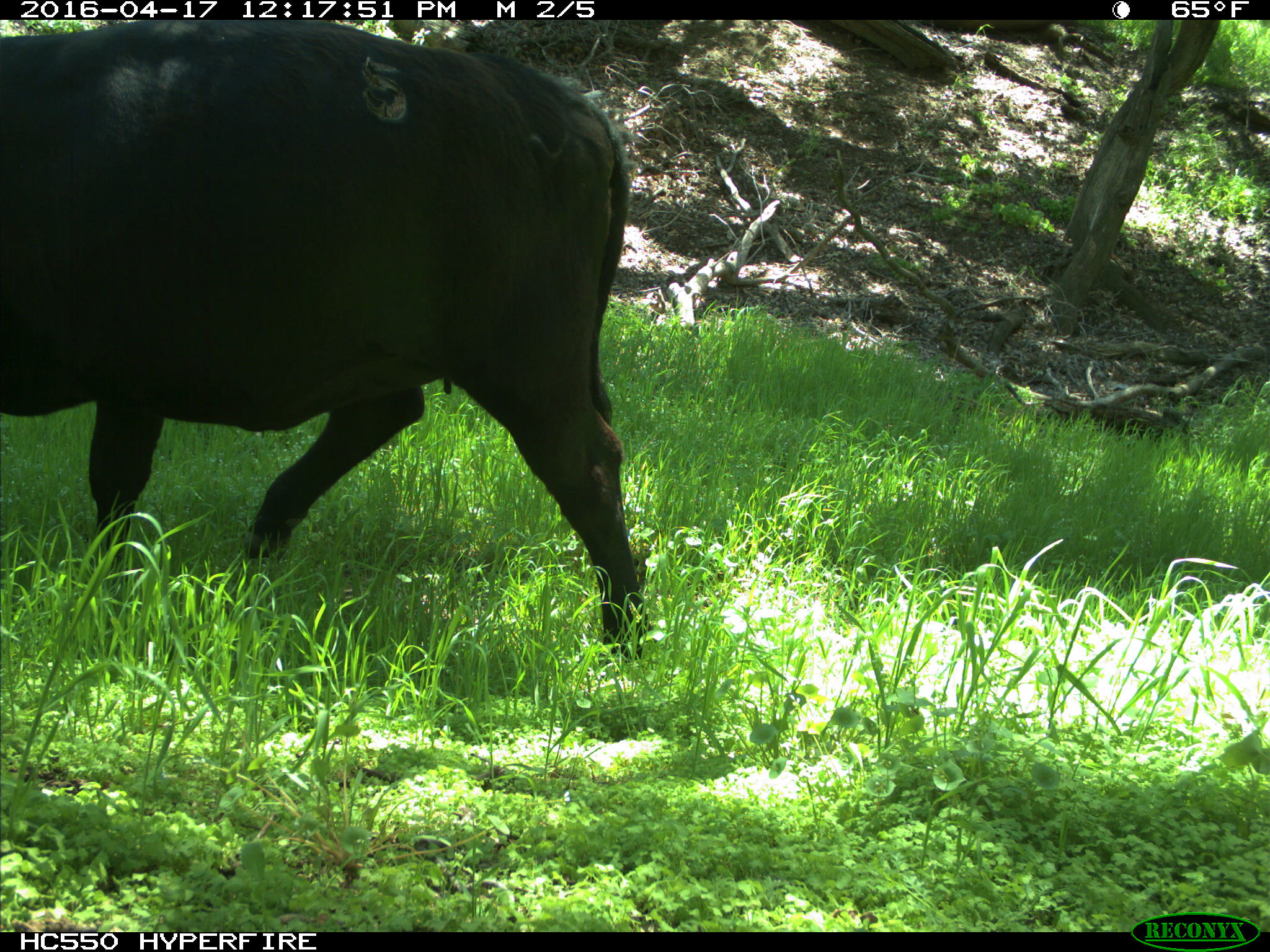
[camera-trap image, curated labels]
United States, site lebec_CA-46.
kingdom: Animalia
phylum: Chordata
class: Mammalia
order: Artiodactyla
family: Bovidae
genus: Bos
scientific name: Bos taurus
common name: domestic cow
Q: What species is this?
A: Bos taurus (domestic cow).